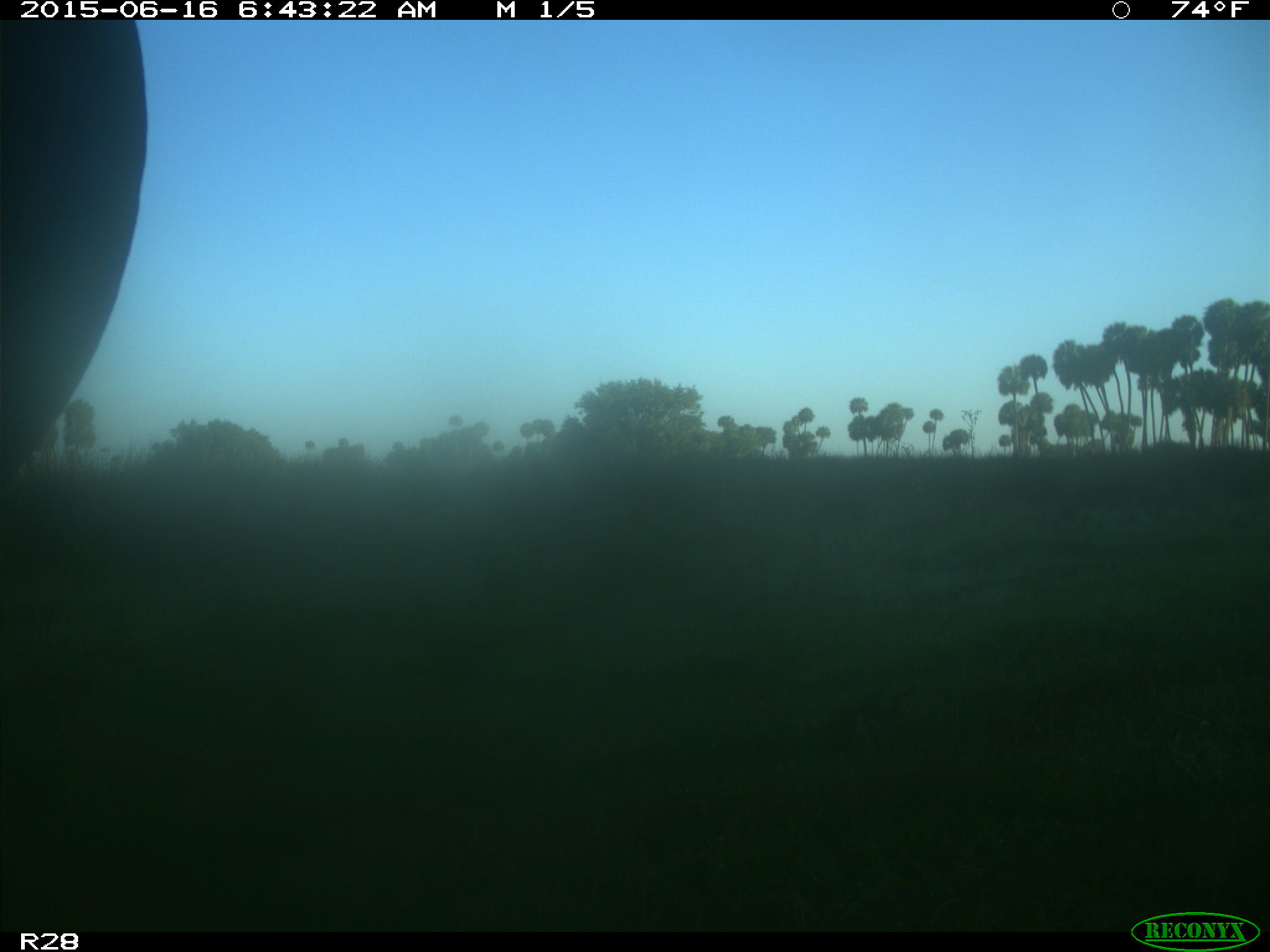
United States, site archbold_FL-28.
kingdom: Animalia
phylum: Chordata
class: Mammalia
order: Artiodactyla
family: Bovidae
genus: Bos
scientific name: Bos taurus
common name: domestic cow